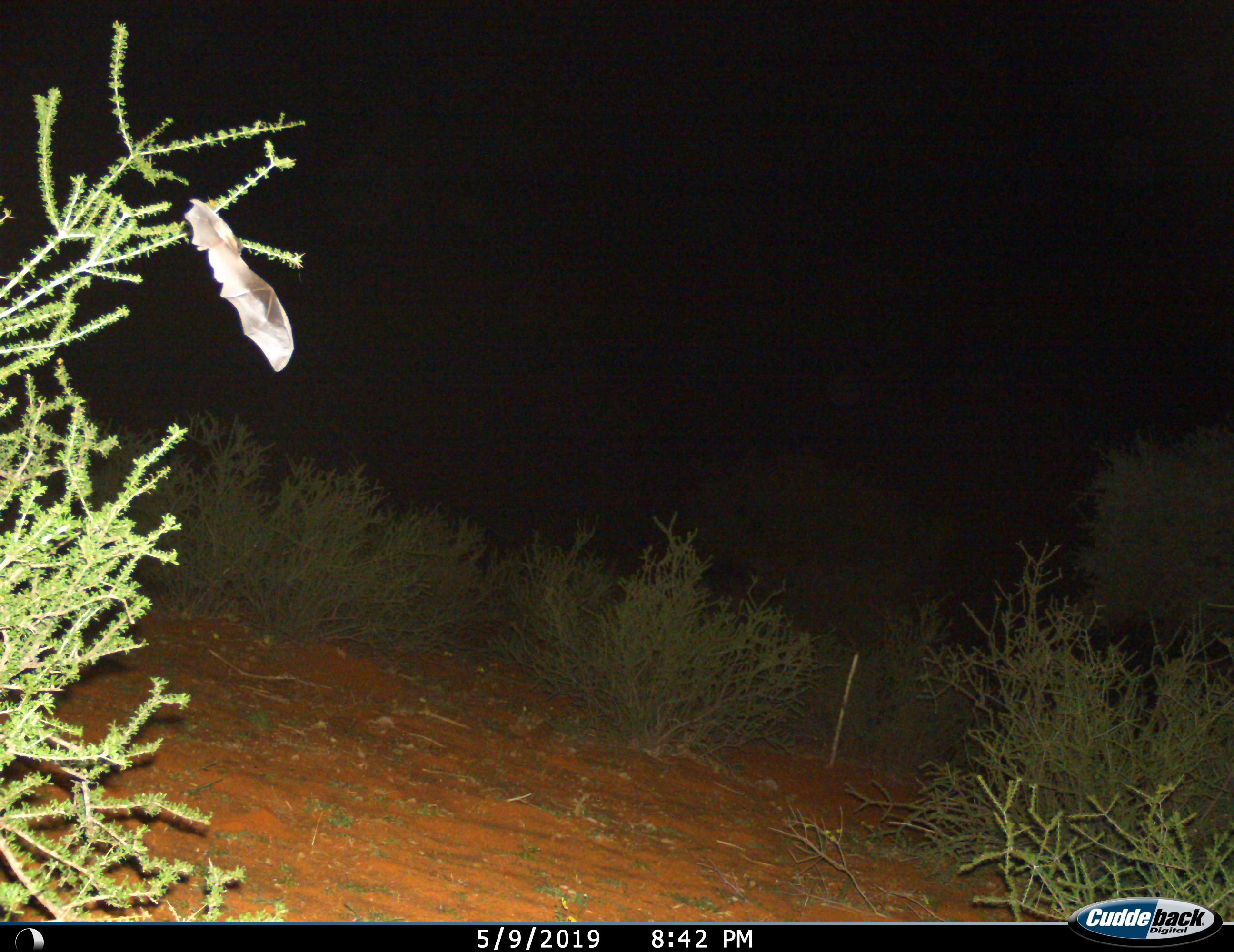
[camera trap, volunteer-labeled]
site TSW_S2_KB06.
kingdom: Animalia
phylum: Chordata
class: Mammalia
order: Chiroptera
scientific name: Chiroptera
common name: bat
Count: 1.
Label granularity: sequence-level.